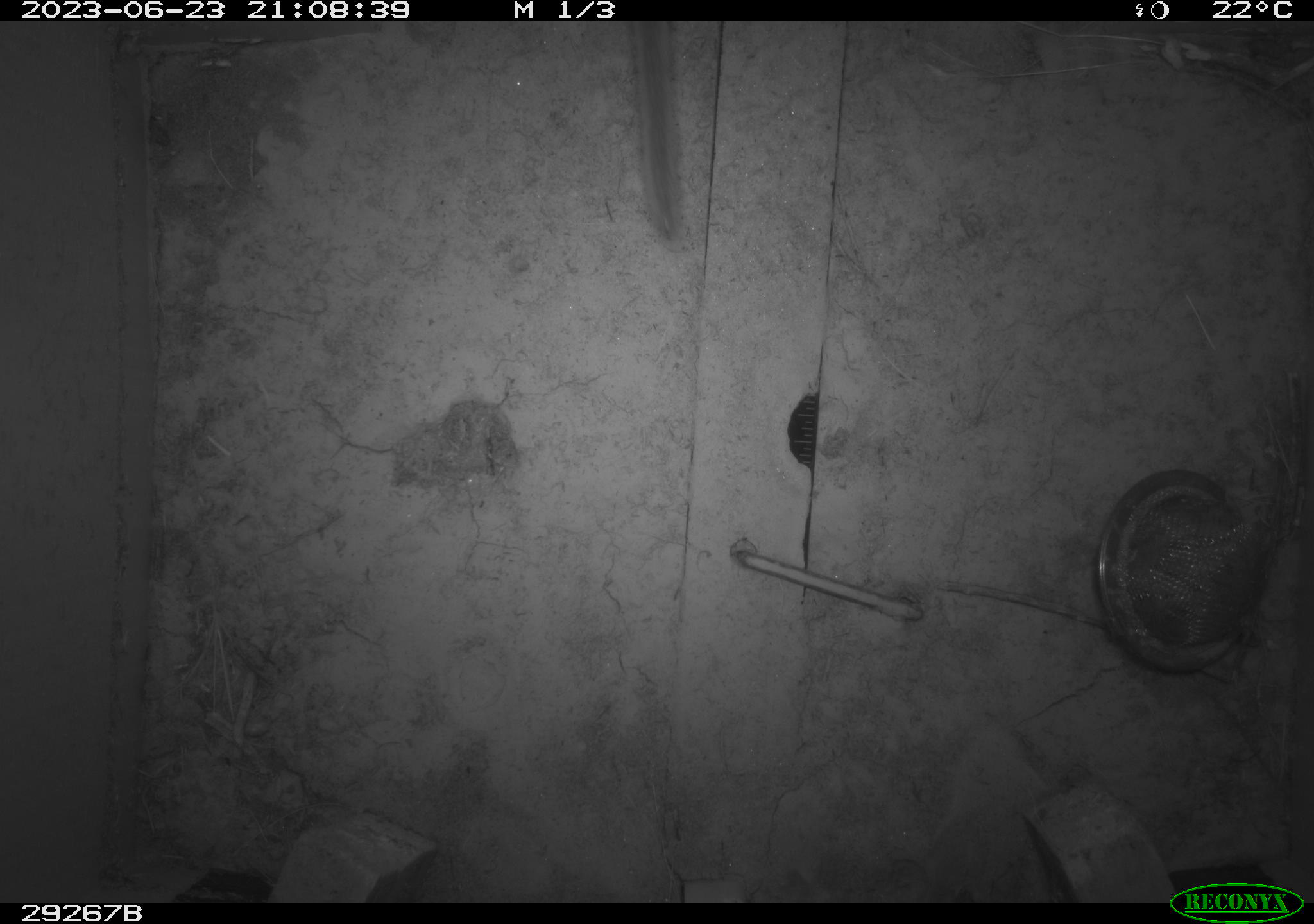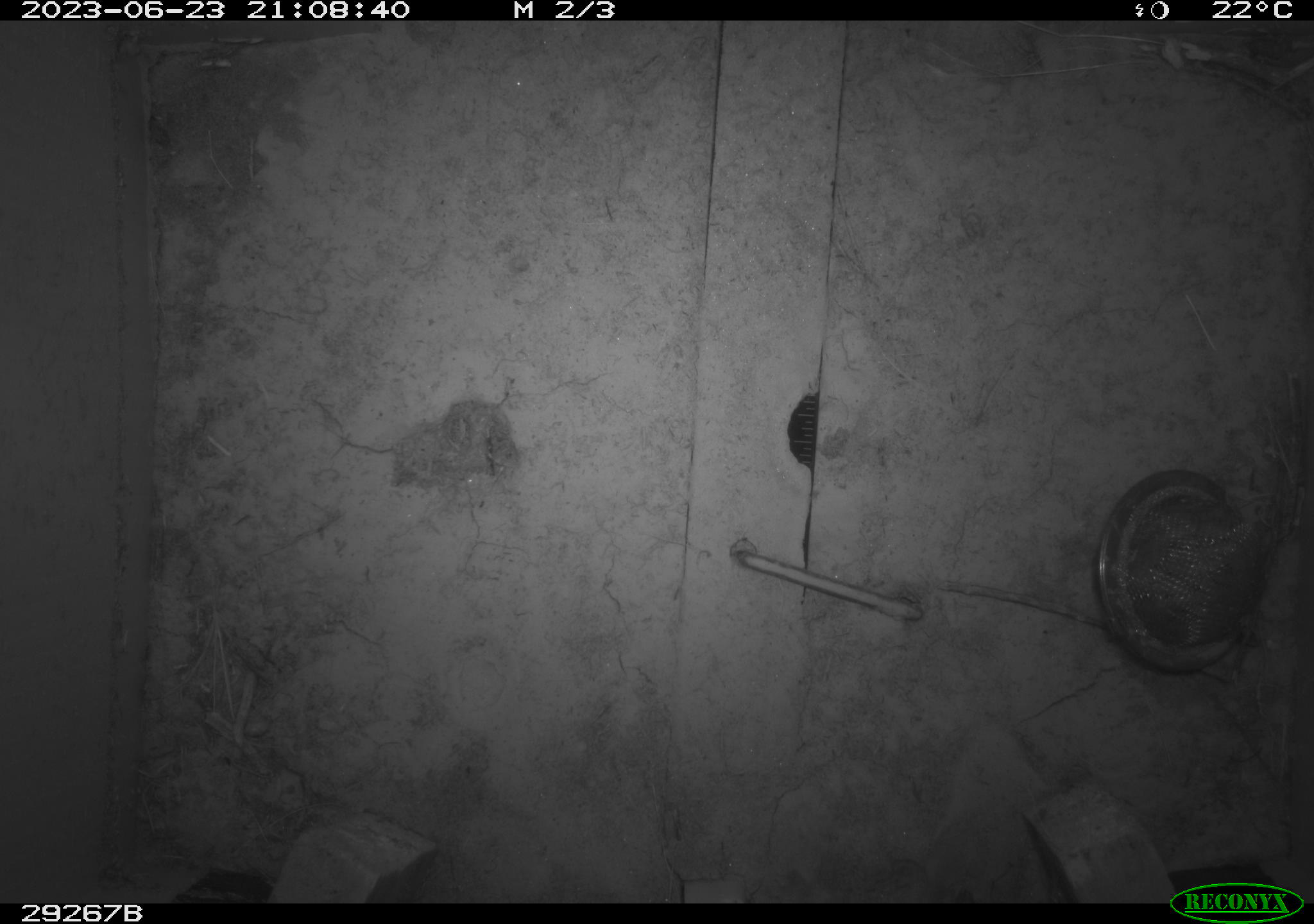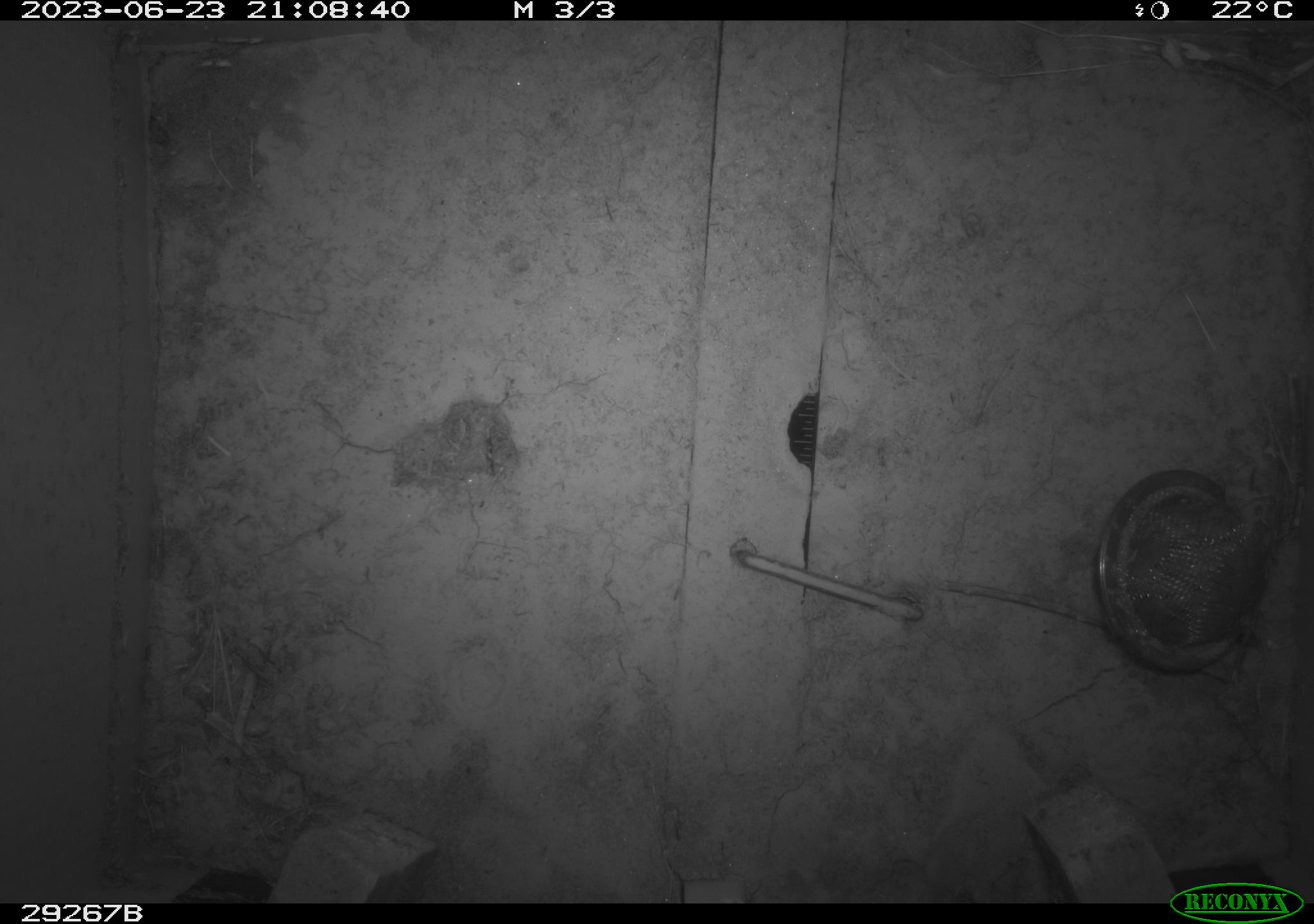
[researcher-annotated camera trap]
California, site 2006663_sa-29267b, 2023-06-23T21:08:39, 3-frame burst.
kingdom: Animalia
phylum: Chordata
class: Mammalia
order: Rodentia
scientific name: Rodentia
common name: rodent